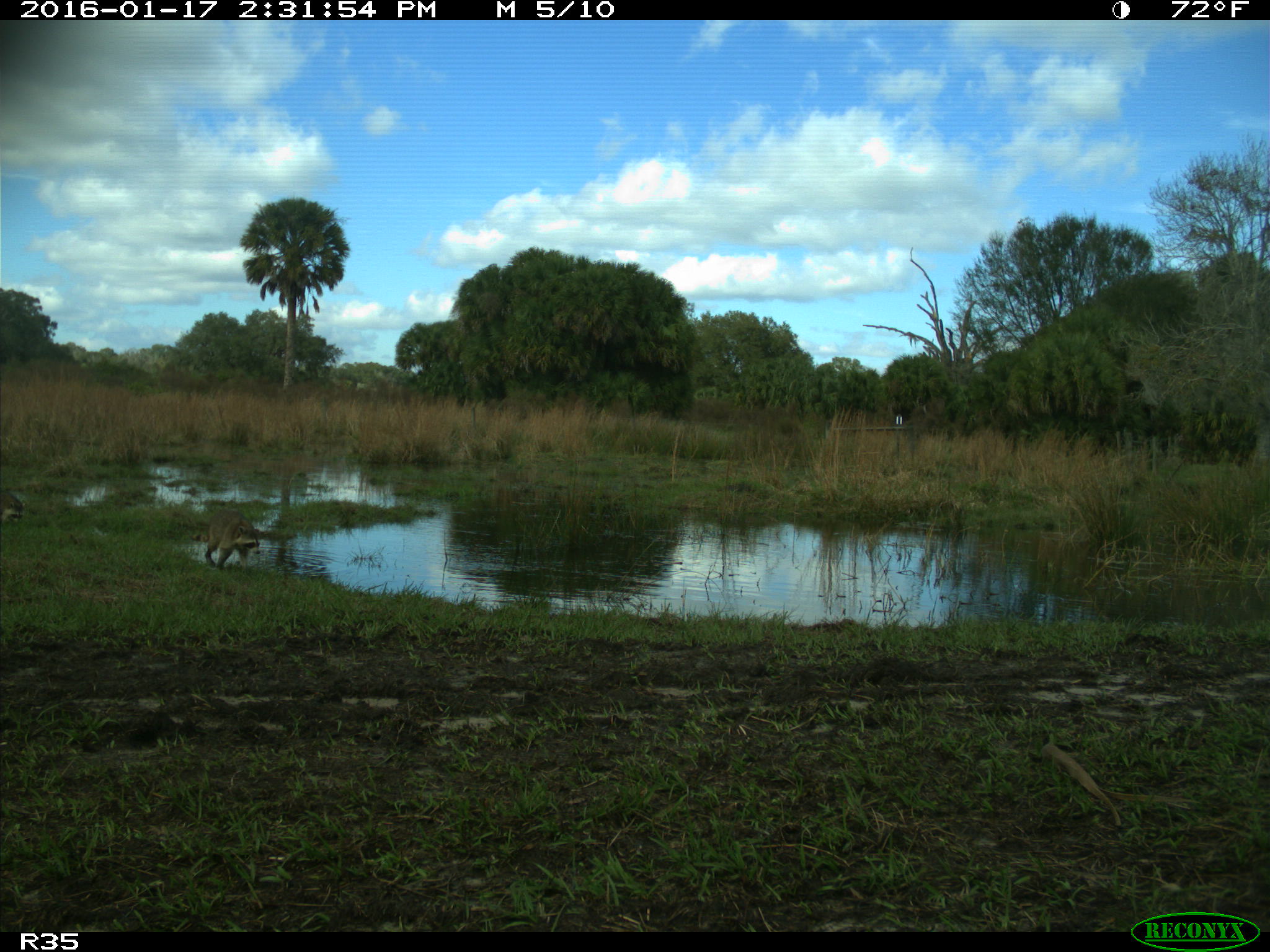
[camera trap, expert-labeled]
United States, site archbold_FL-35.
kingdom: Animalia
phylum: Chordata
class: Mammalia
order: Carnivora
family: Procyonidae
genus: Procyon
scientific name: Procyon lotor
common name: common raccoon